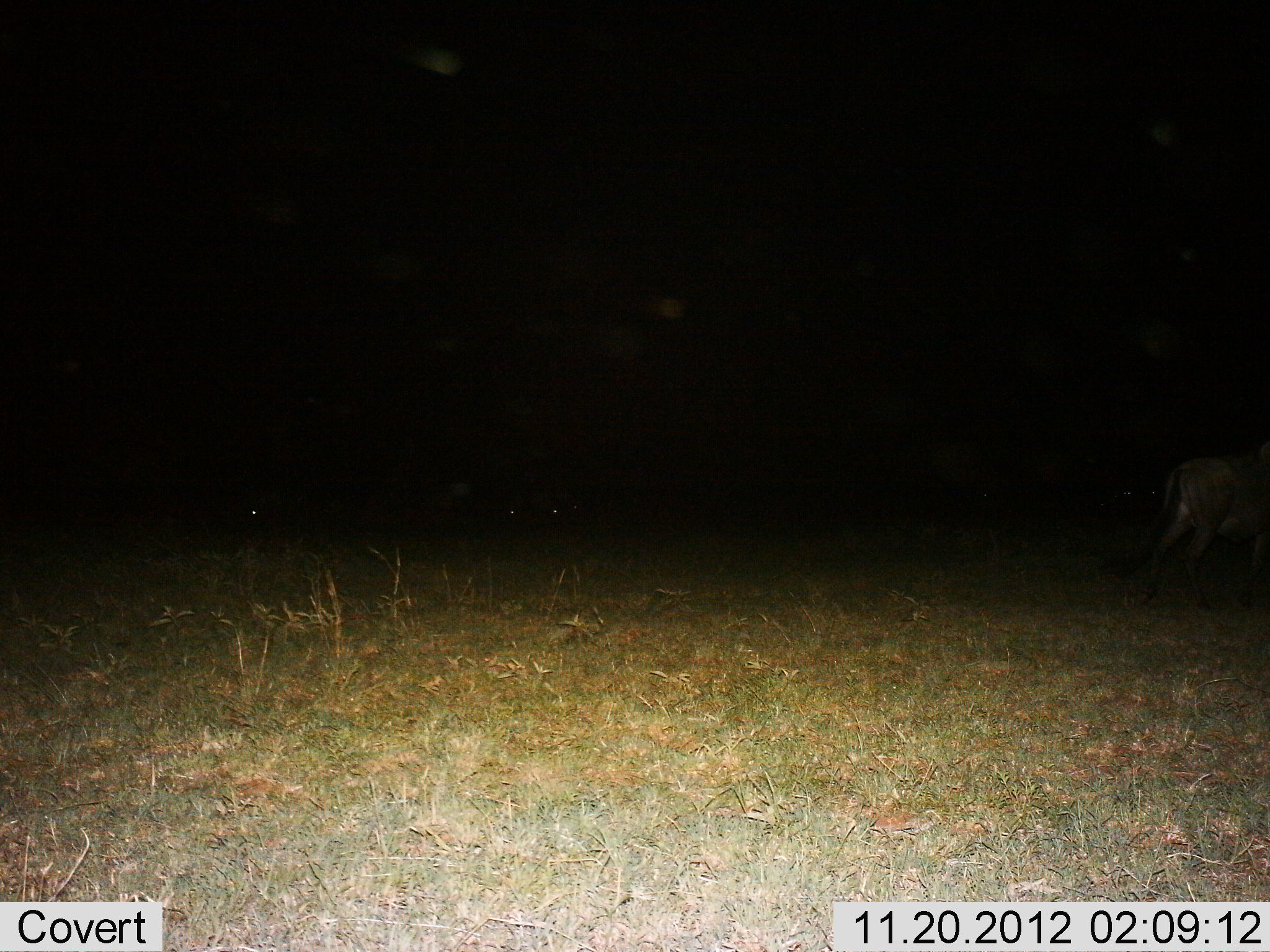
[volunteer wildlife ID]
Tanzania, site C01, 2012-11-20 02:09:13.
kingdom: Animalia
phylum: Chordata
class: Mammalia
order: Artiodactyla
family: Bovidae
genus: Connochaetes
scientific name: Connochaetes taurinus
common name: blue wildebeest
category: wildebeest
Wildebeest (blue wildebeest) (Connochaetes taurinus), count 1. Behavior (volunteer vote fractions): standing 17%, resting 8%, moving 83%, interacting 0%. Young present (vote fraction): 0%. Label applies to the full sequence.